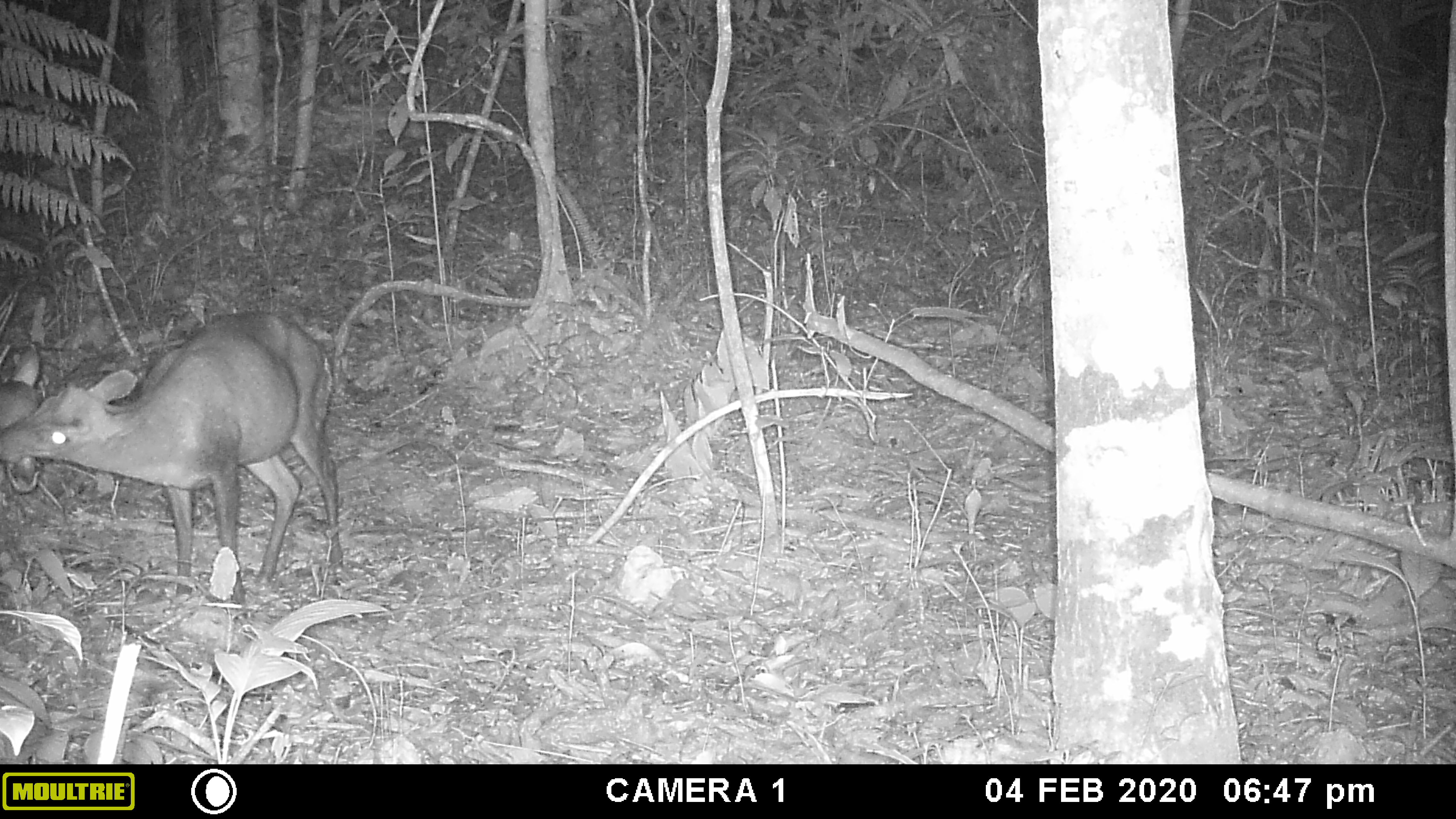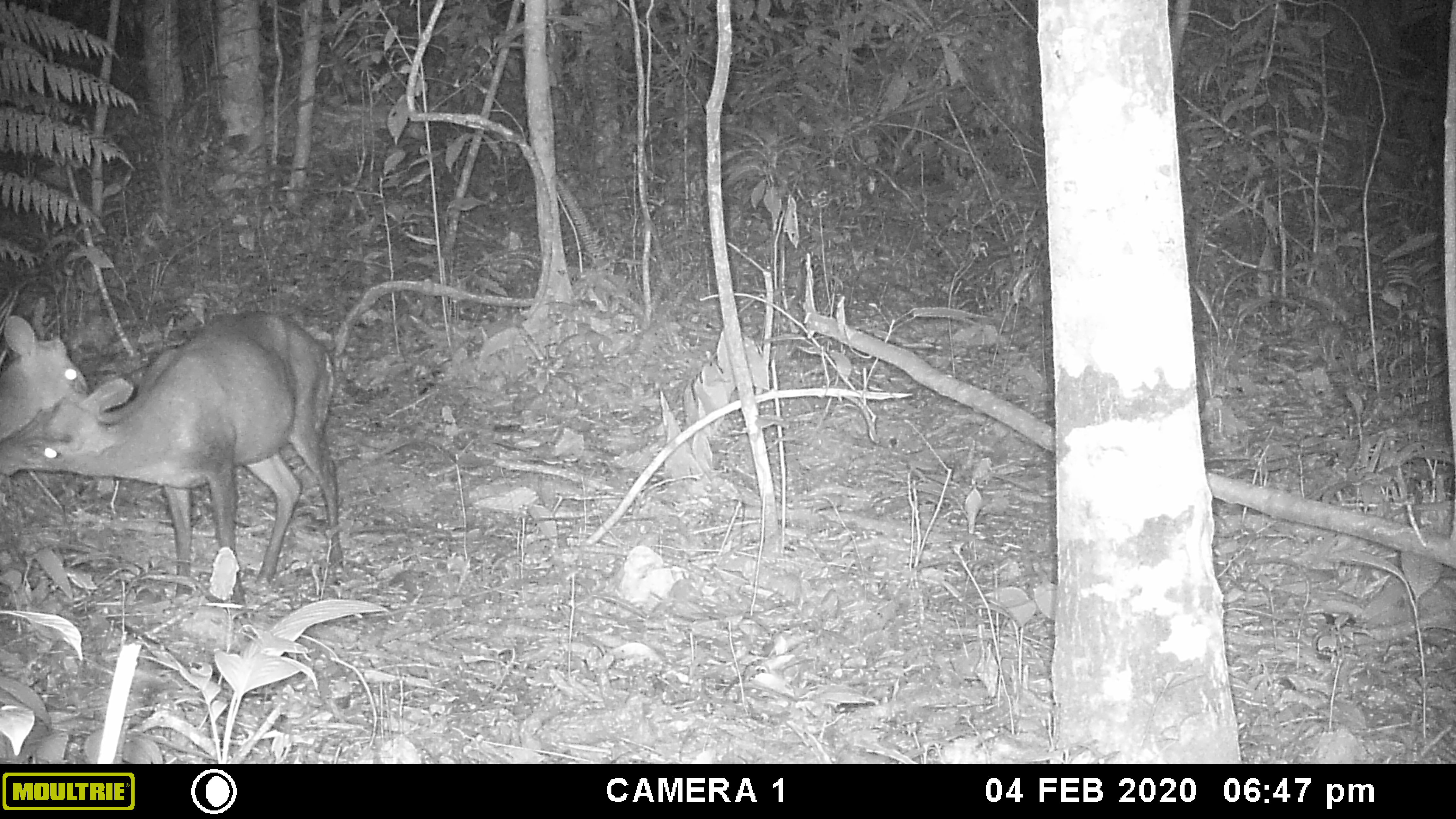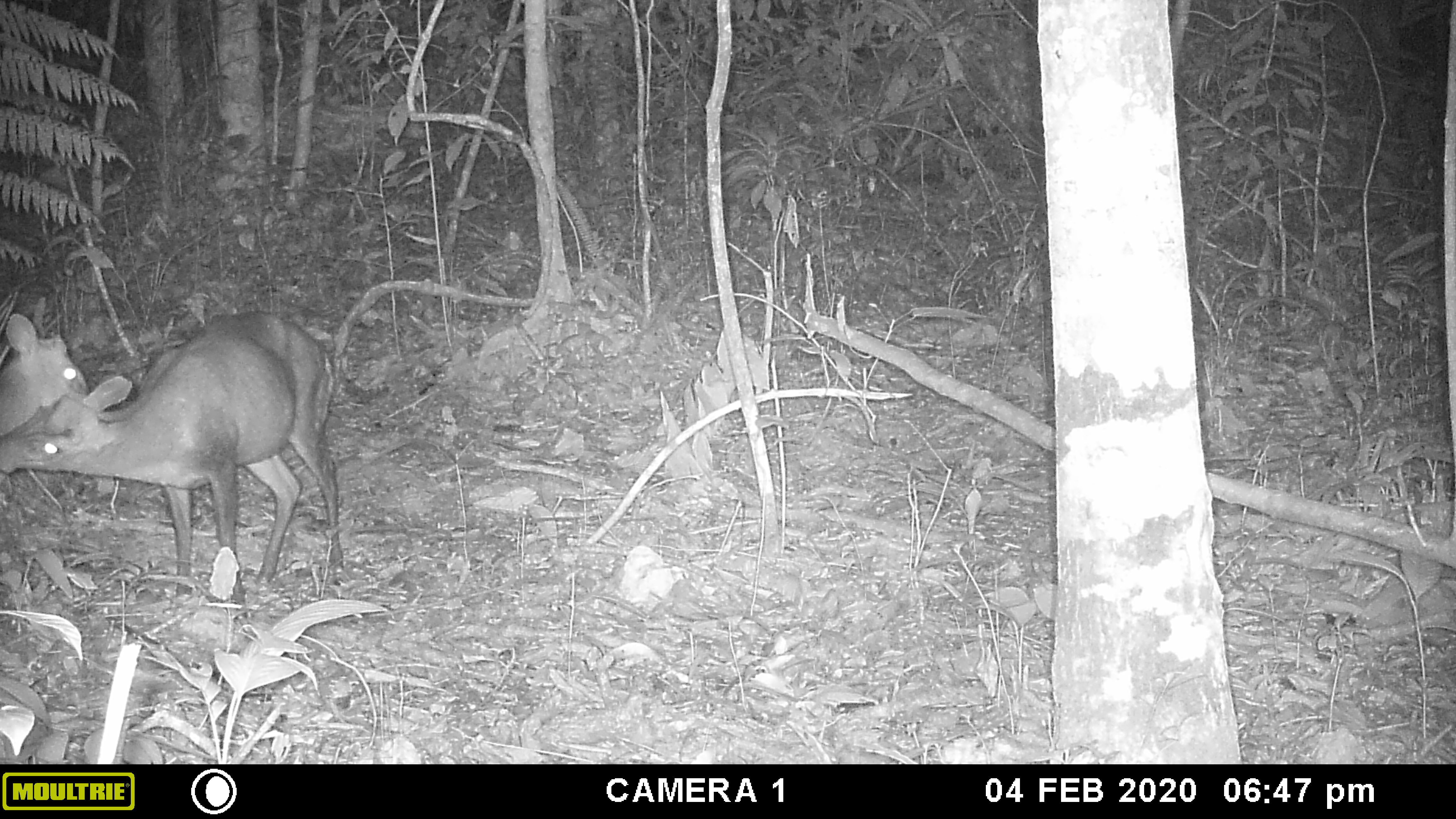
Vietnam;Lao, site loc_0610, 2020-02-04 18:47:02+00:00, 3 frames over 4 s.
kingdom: Animalia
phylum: Chordata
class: Mammalia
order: Artiodactyla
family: Cervidae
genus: Muntiacus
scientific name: Muntiacus rooseveltorum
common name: roosevelt's muntjac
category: roosevelts muntjac group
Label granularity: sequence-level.